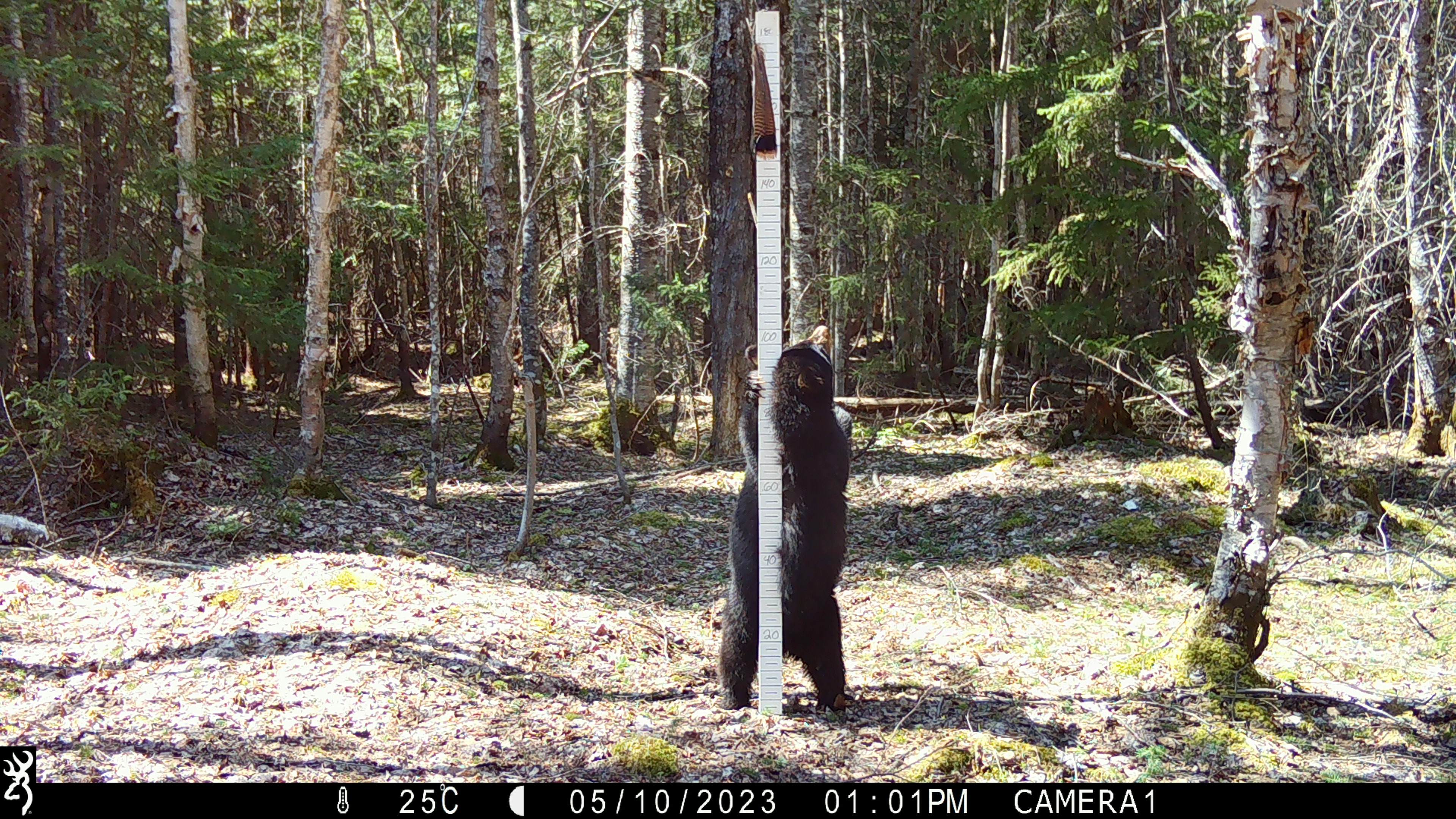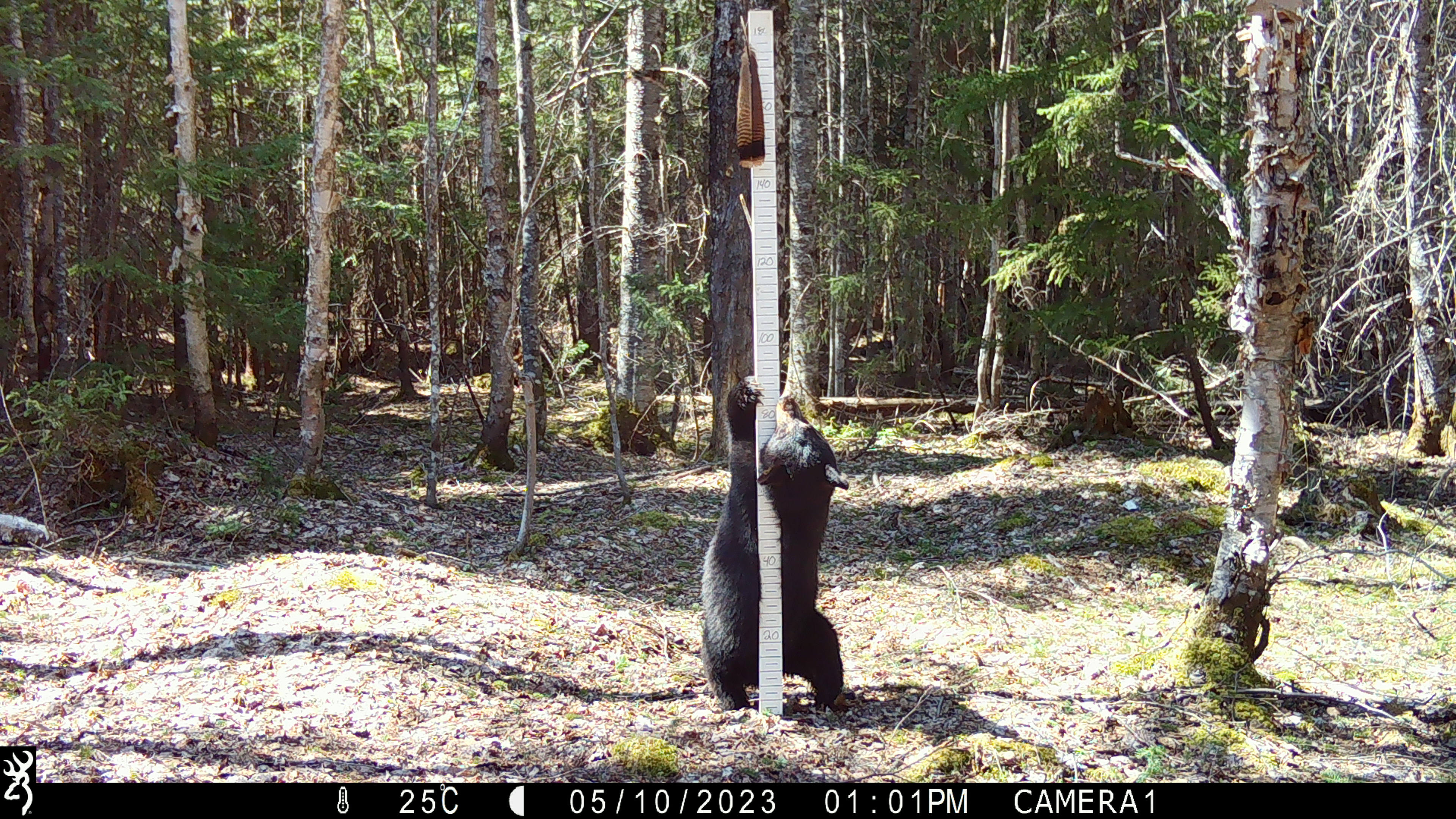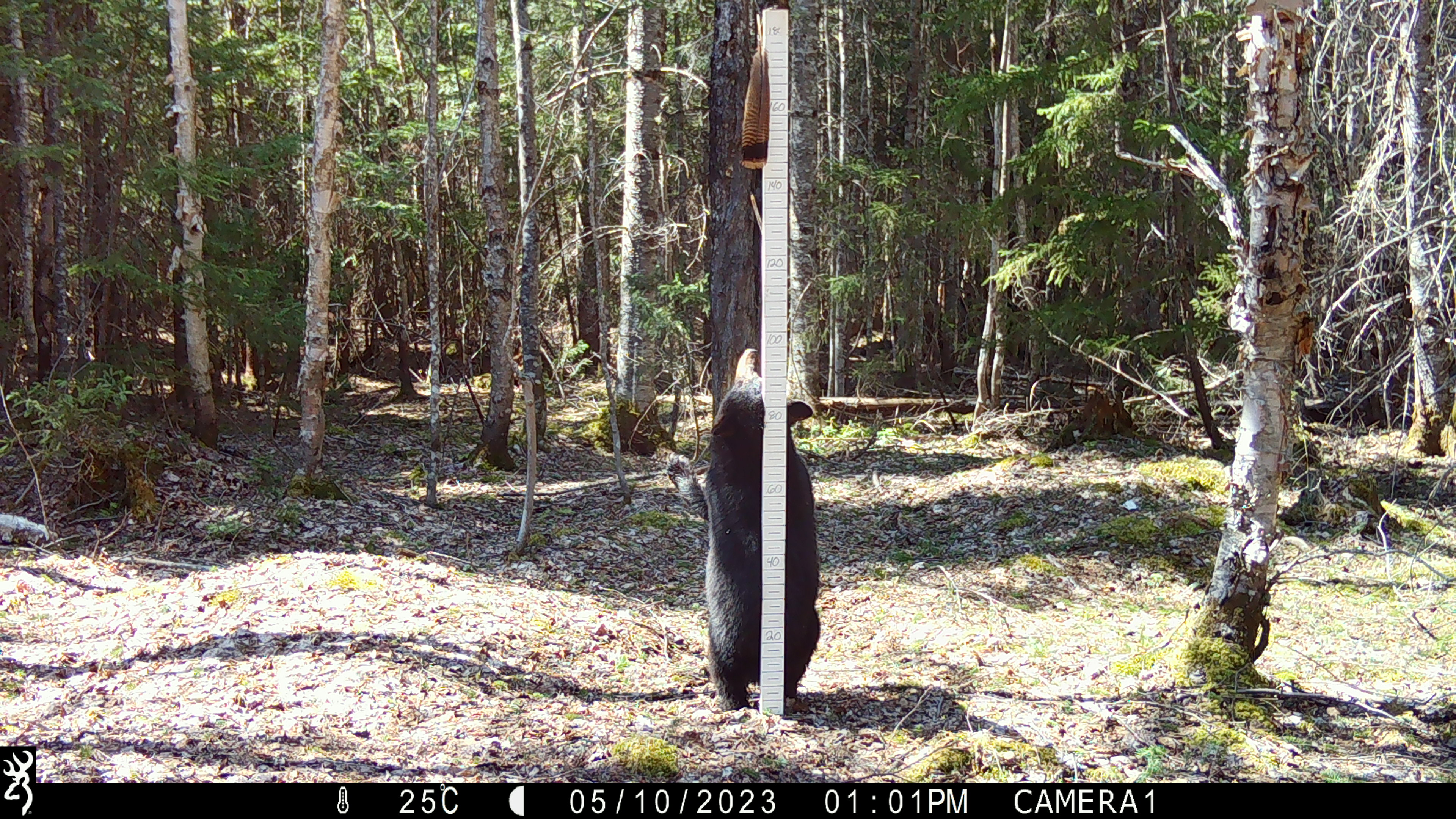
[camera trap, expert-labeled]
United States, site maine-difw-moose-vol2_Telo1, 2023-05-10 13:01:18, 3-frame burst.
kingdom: Animalia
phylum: Chordata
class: Mammalia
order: Carnivora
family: Ursidae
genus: Ursus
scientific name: Ursus americanus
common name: black bear